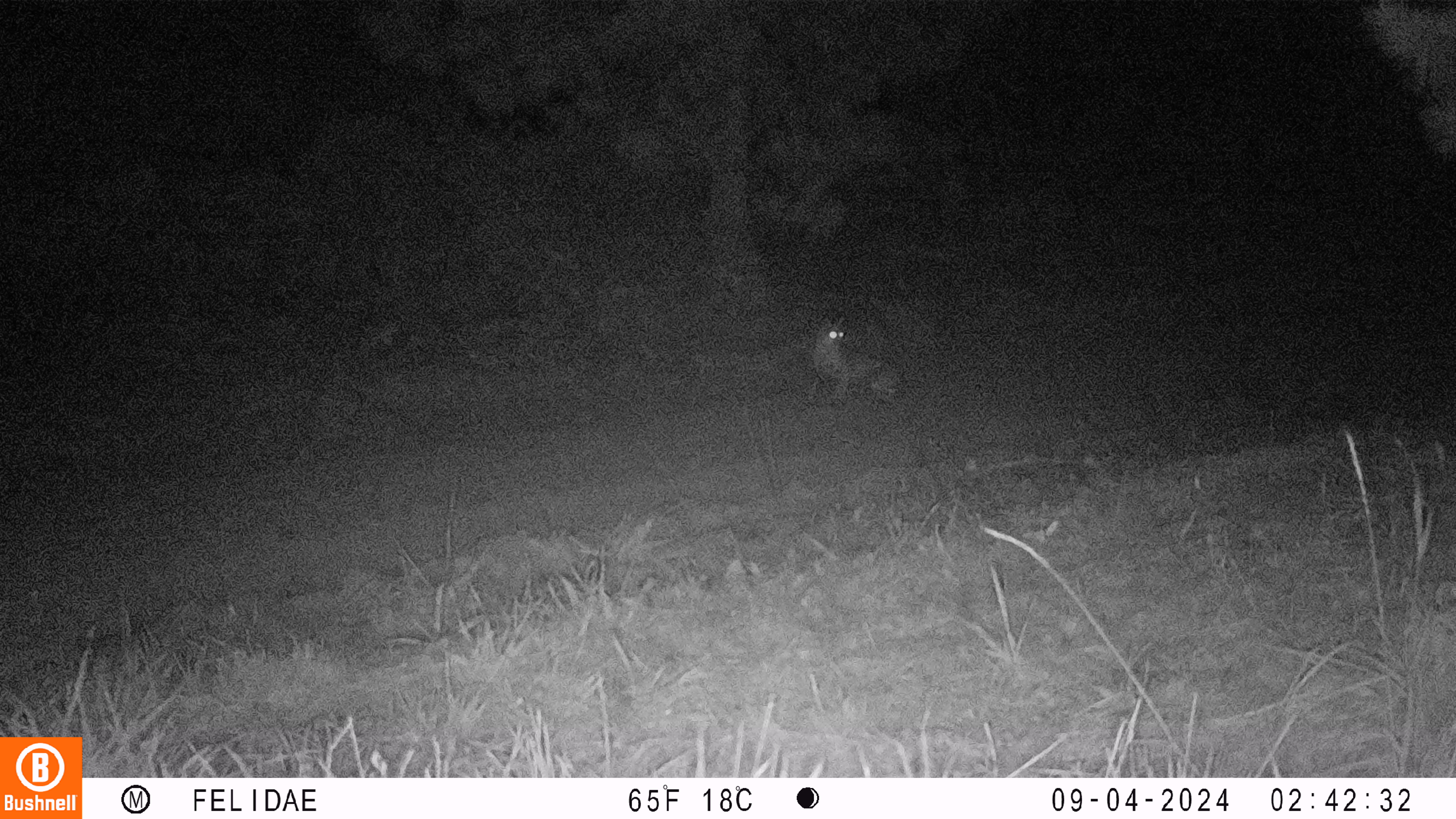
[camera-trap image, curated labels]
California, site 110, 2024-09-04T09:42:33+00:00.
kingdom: Animalia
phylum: Chordata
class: Mammalia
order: Carnivora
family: Felidae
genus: Lynx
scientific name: Lynx rufus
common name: bobcat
Bobcat (Lynx rufus).